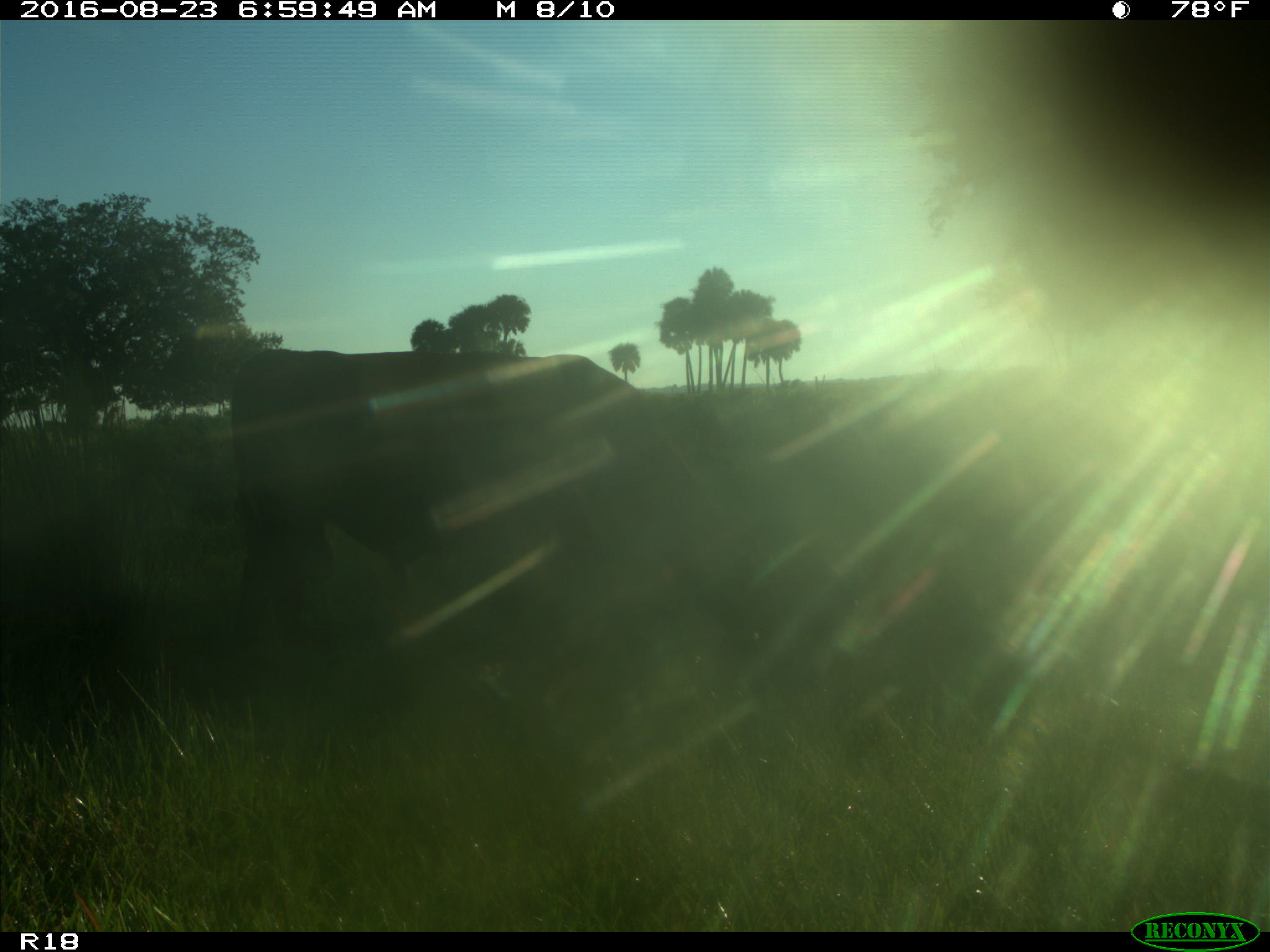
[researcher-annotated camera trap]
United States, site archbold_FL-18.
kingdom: Animalia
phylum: Chordata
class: Mammalia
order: Artiodactyla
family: Bovidae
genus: Bos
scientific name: Bos taurus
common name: domestic cow